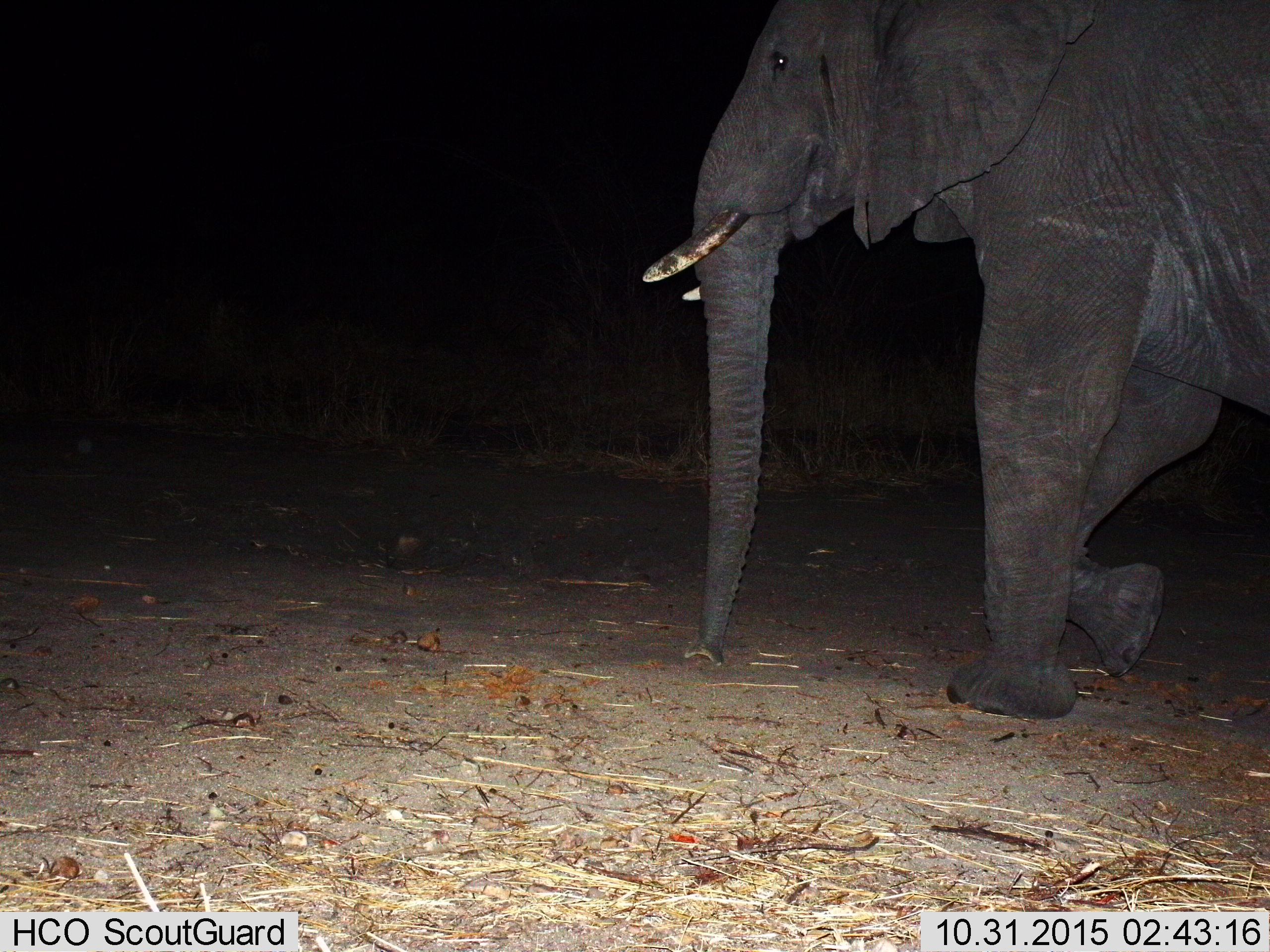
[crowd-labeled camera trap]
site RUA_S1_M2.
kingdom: Animalia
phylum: Chordata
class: Mammalia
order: Proboscidea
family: Elephantidae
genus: Loxodonta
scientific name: Loxodonta africana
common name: african bush elephant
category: elephant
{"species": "elephant (african bush elephant) (Loxodonta africana)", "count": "1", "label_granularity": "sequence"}